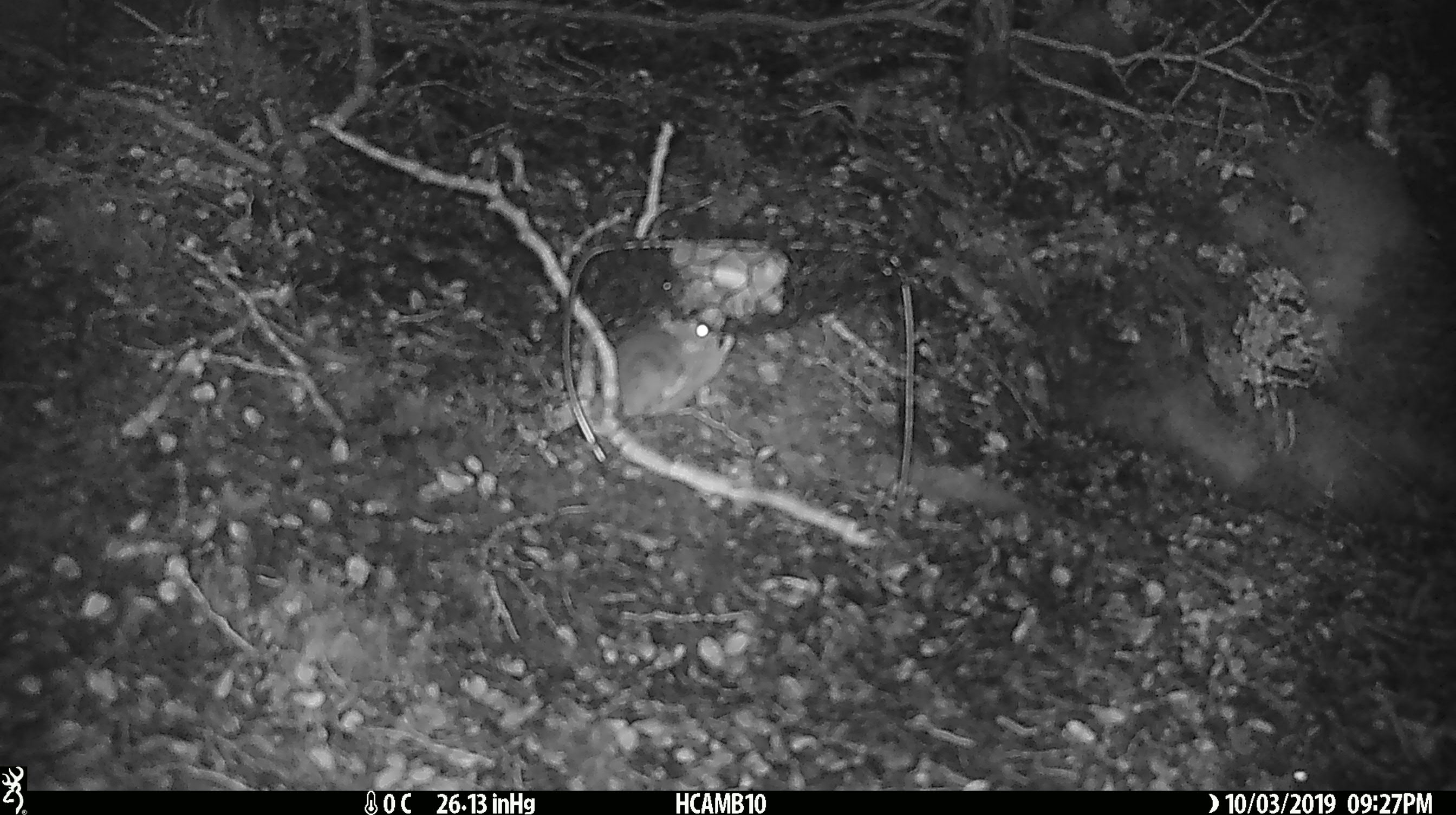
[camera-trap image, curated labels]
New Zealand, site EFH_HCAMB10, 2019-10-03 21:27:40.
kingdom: Animalia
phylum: Chordata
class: Mammalia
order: Rodentia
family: Muridae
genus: Mus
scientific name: Mus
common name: mouse